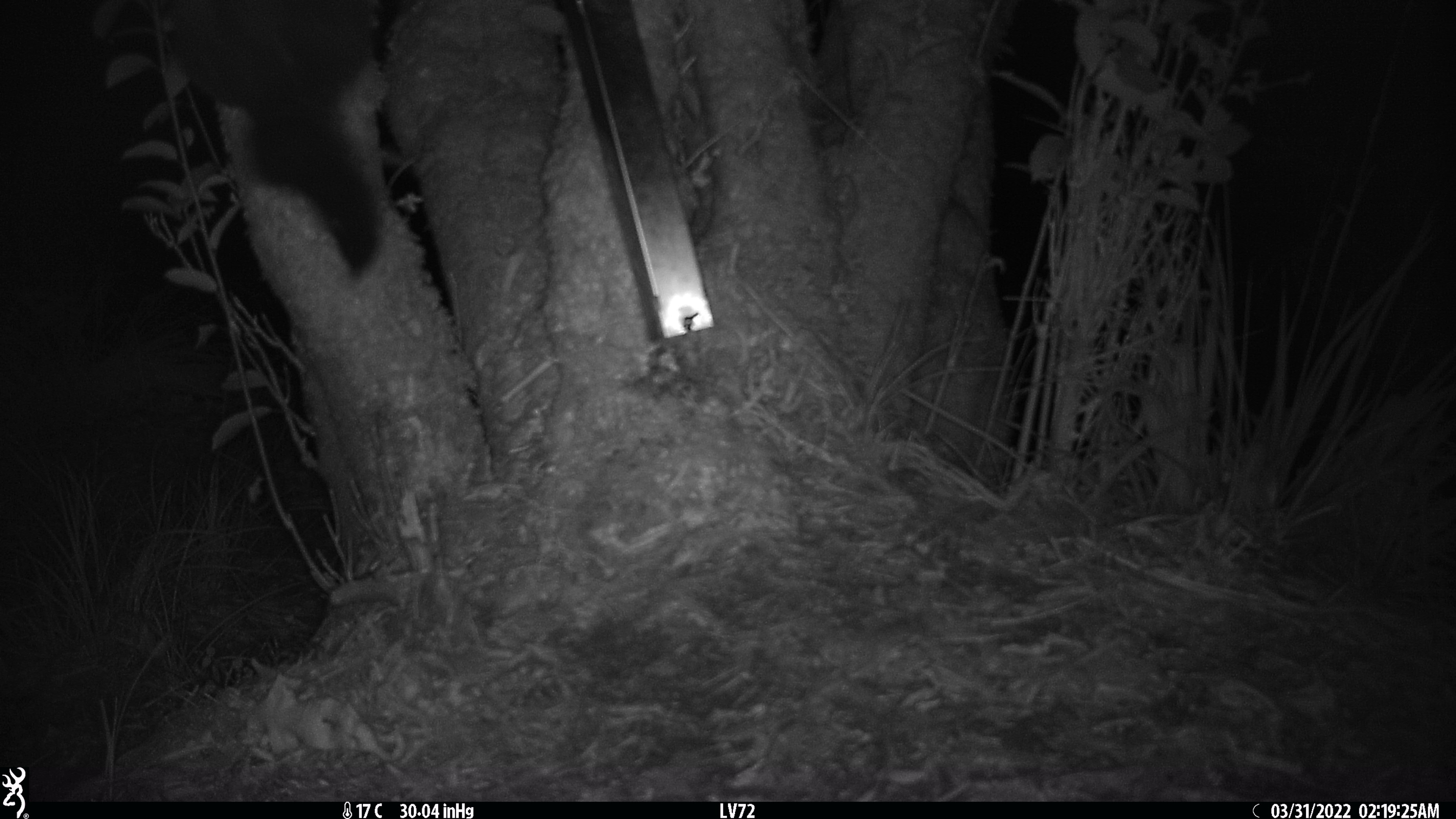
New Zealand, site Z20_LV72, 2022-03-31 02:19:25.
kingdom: Animalia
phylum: Chordata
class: Mammalia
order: Diprotodontia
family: Phalangeridae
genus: Trichosurus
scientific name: Trichosurus vulpecula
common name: common brushtail possum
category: possum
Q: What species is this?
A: Possum (common brushtail possum) (Trichosurus vulpecula).